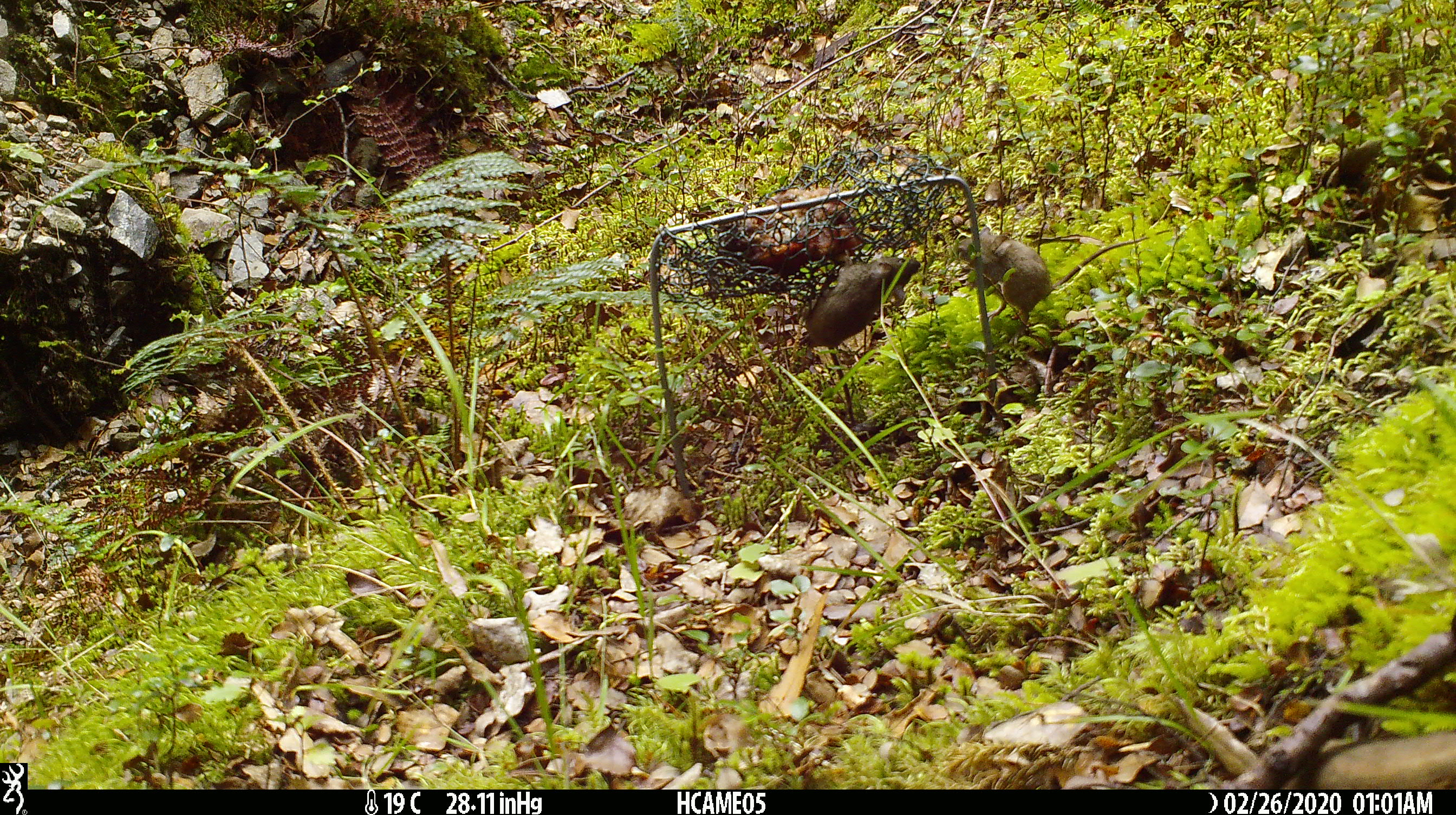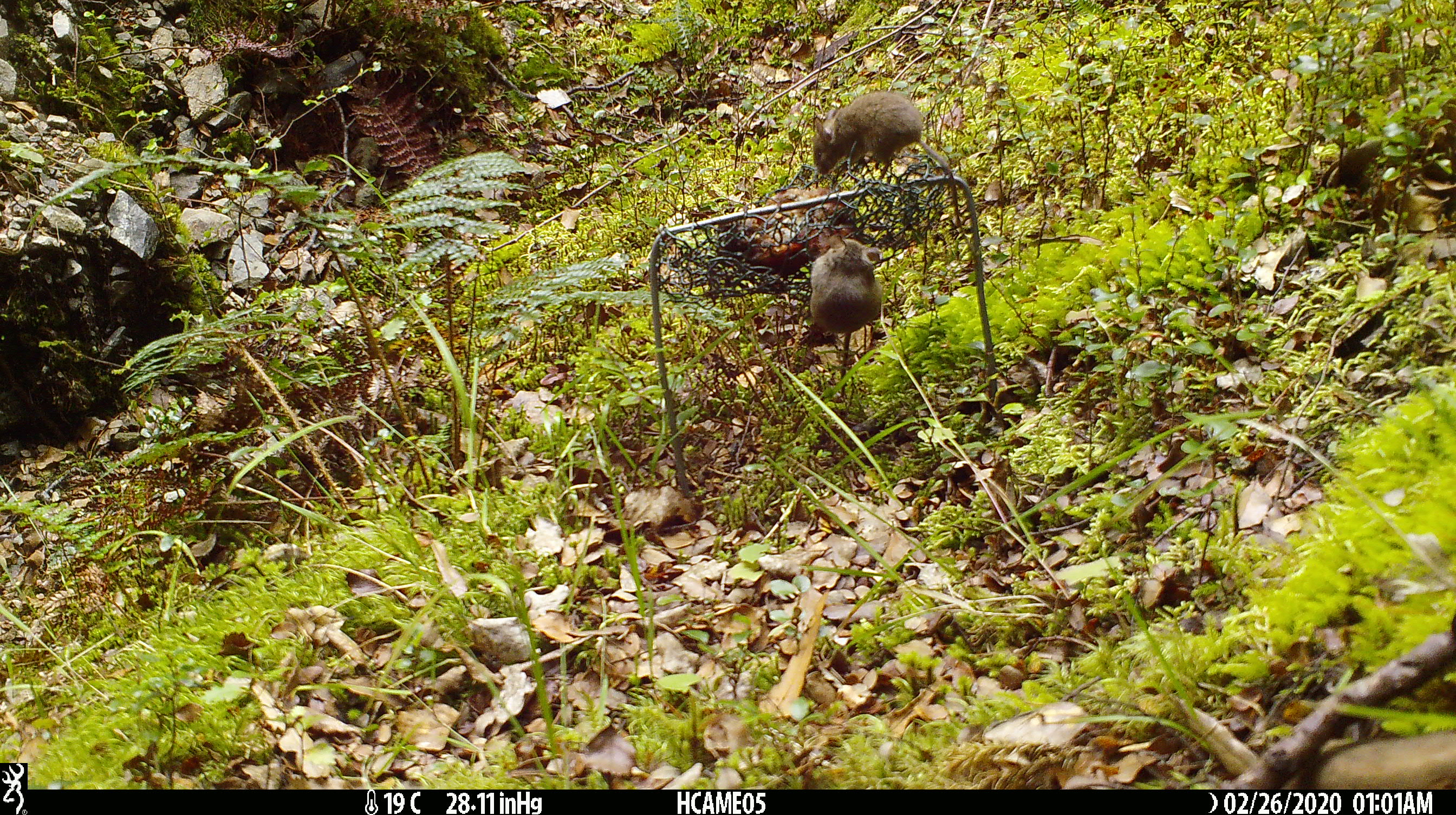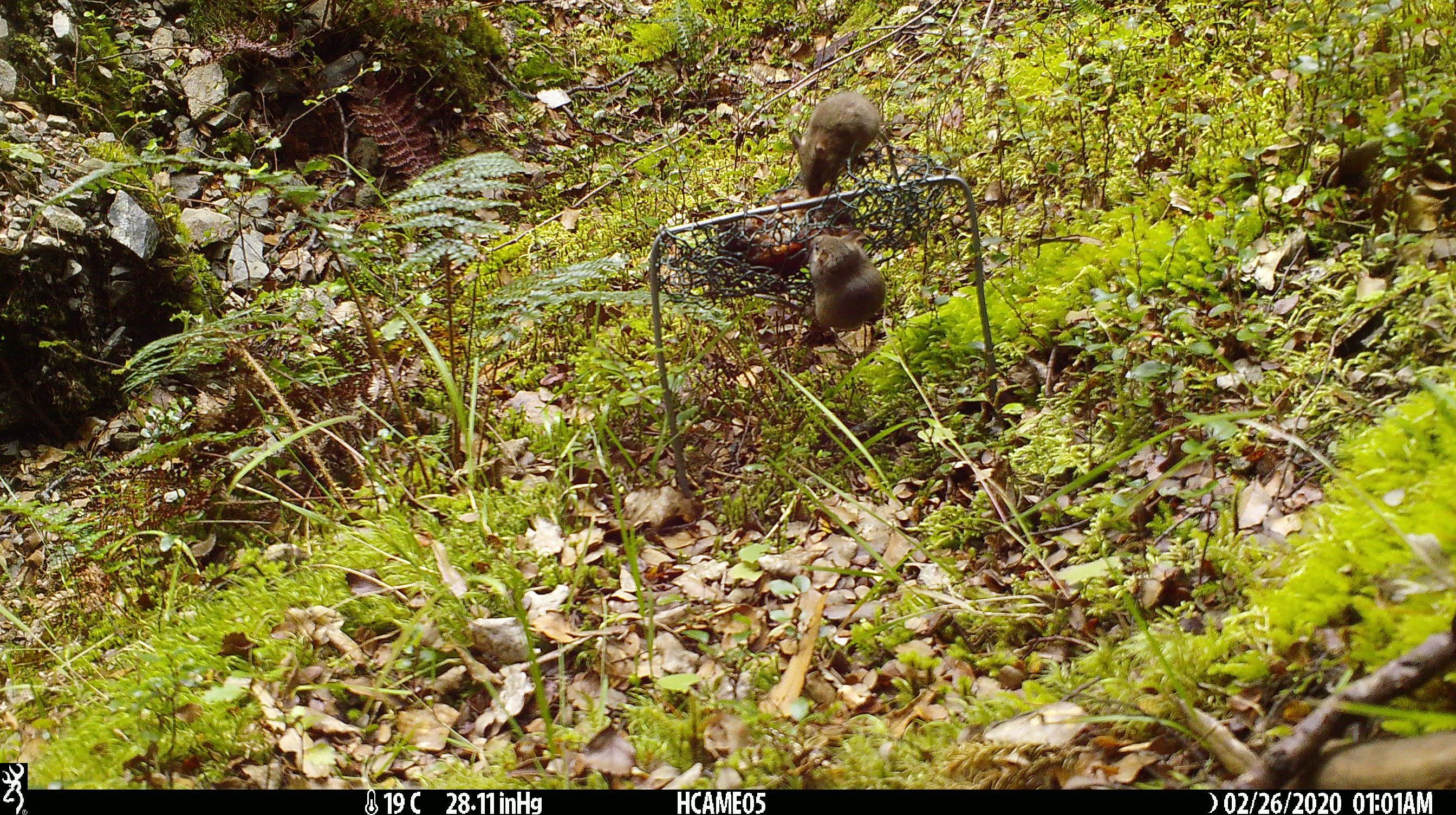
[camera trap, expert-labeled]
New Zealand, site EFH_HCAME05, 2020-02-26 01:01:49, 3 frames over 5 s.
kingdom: Animalia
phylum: Chordata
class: Mammalia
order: Rodentia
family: Muridae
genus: Mus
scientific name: Mus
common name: mouse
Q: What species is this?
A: Mouse (Mus).